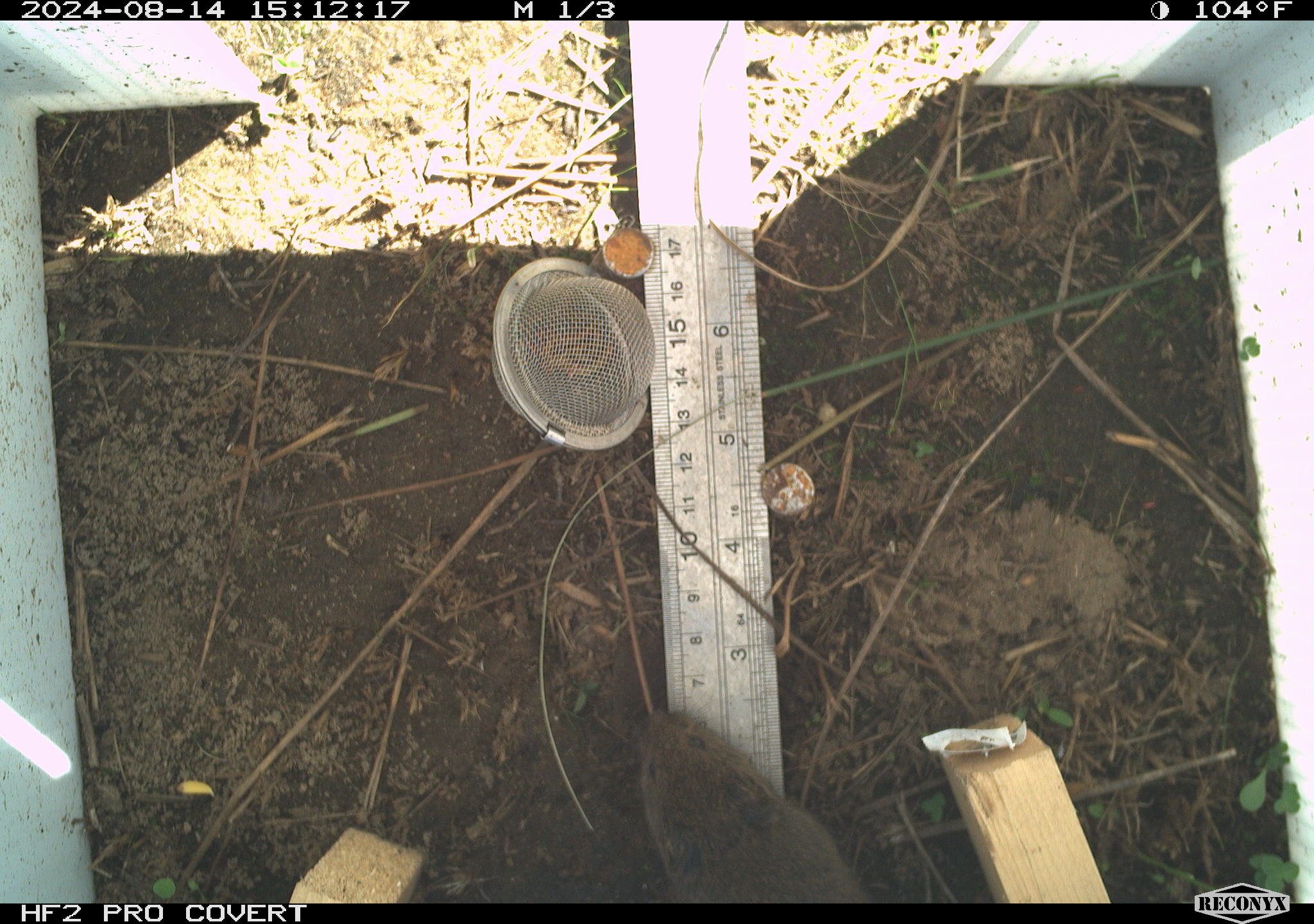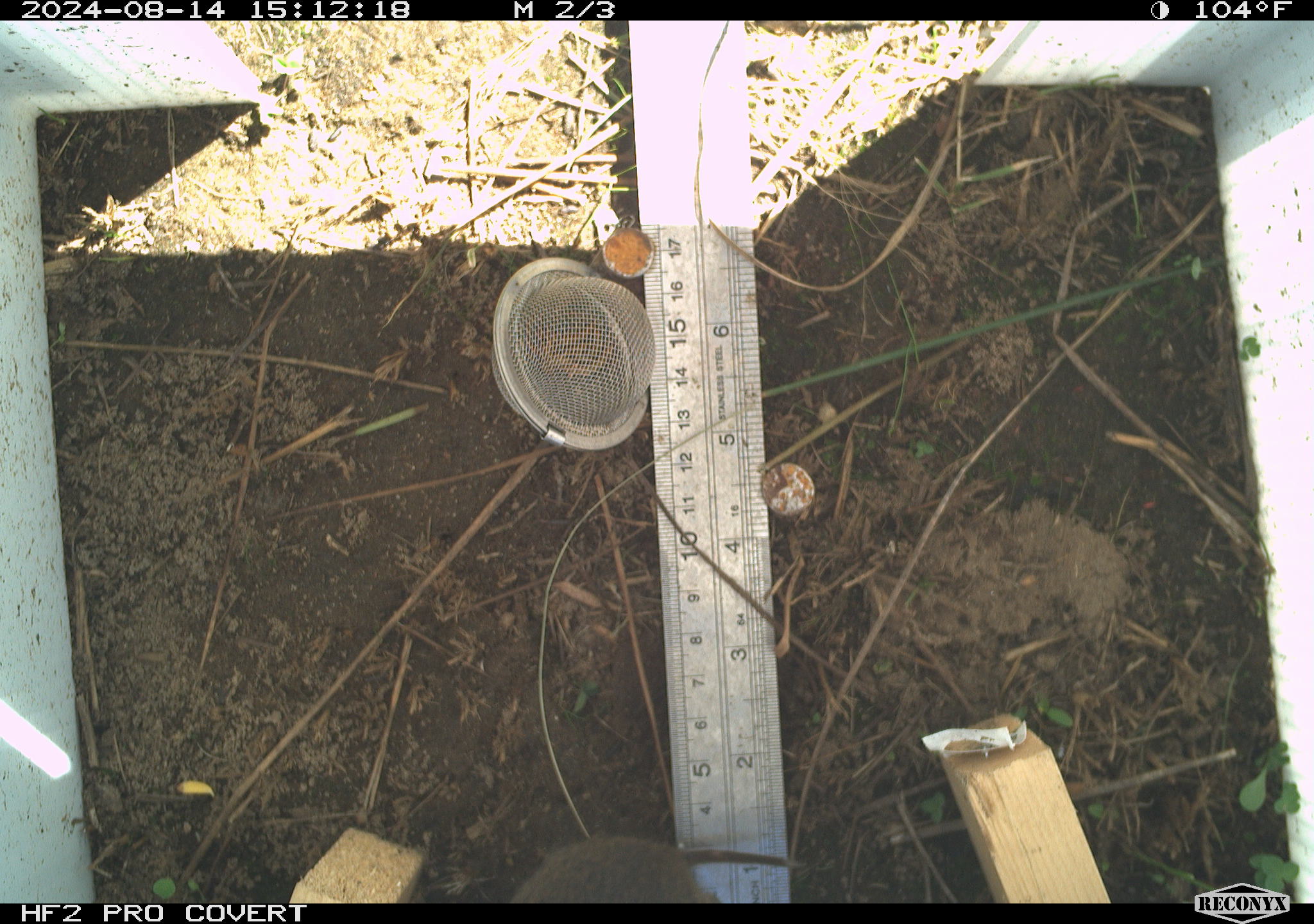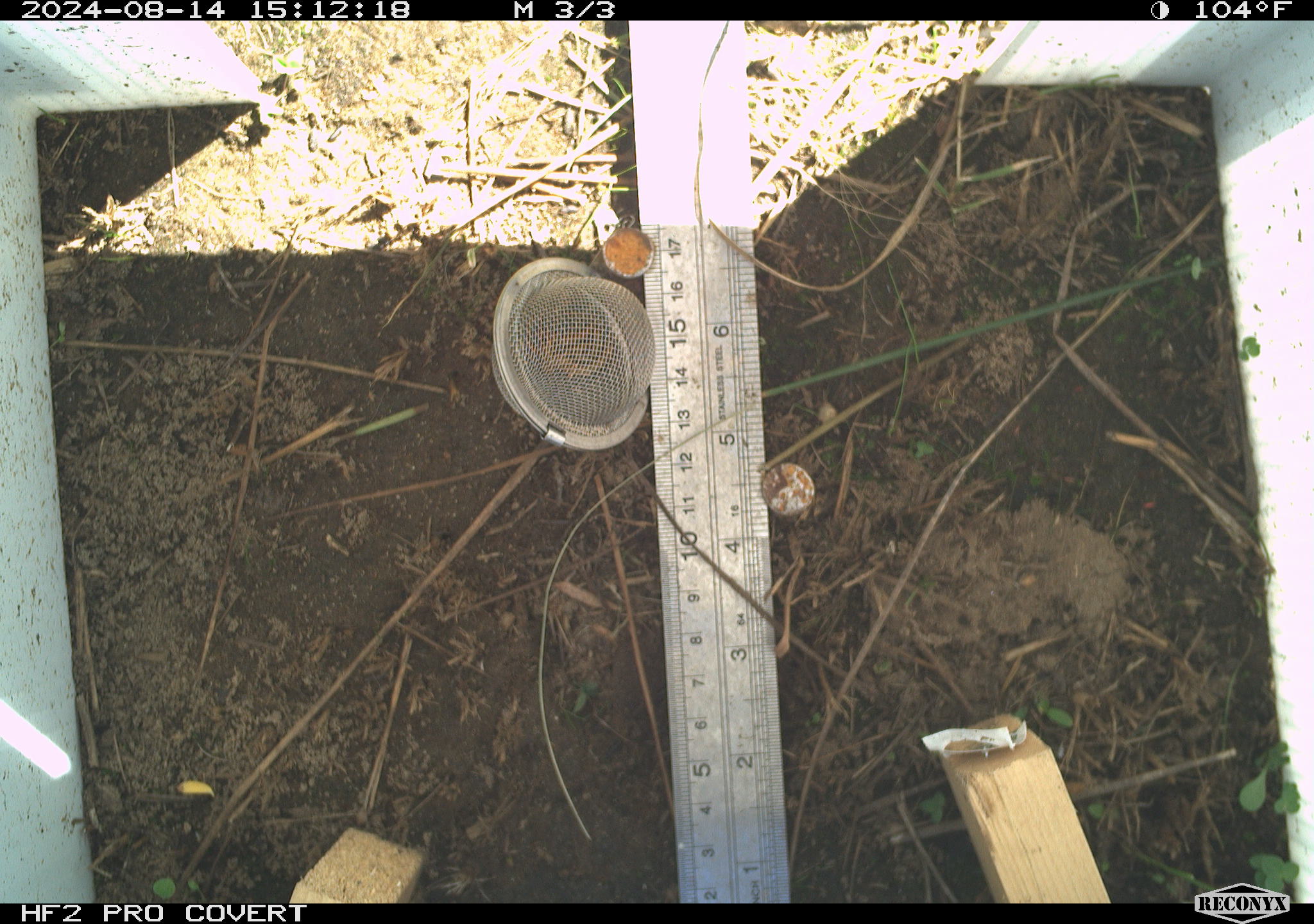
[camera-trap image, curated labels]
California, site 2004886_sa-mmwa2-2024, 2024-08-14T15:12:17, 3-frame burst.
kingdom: Animalia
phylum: Chordata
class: Mammalia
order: Rodentia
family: Cricetidae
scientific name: Arvicolinae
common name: voles, lemmings, and muskrats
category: arvicolinae subfamily